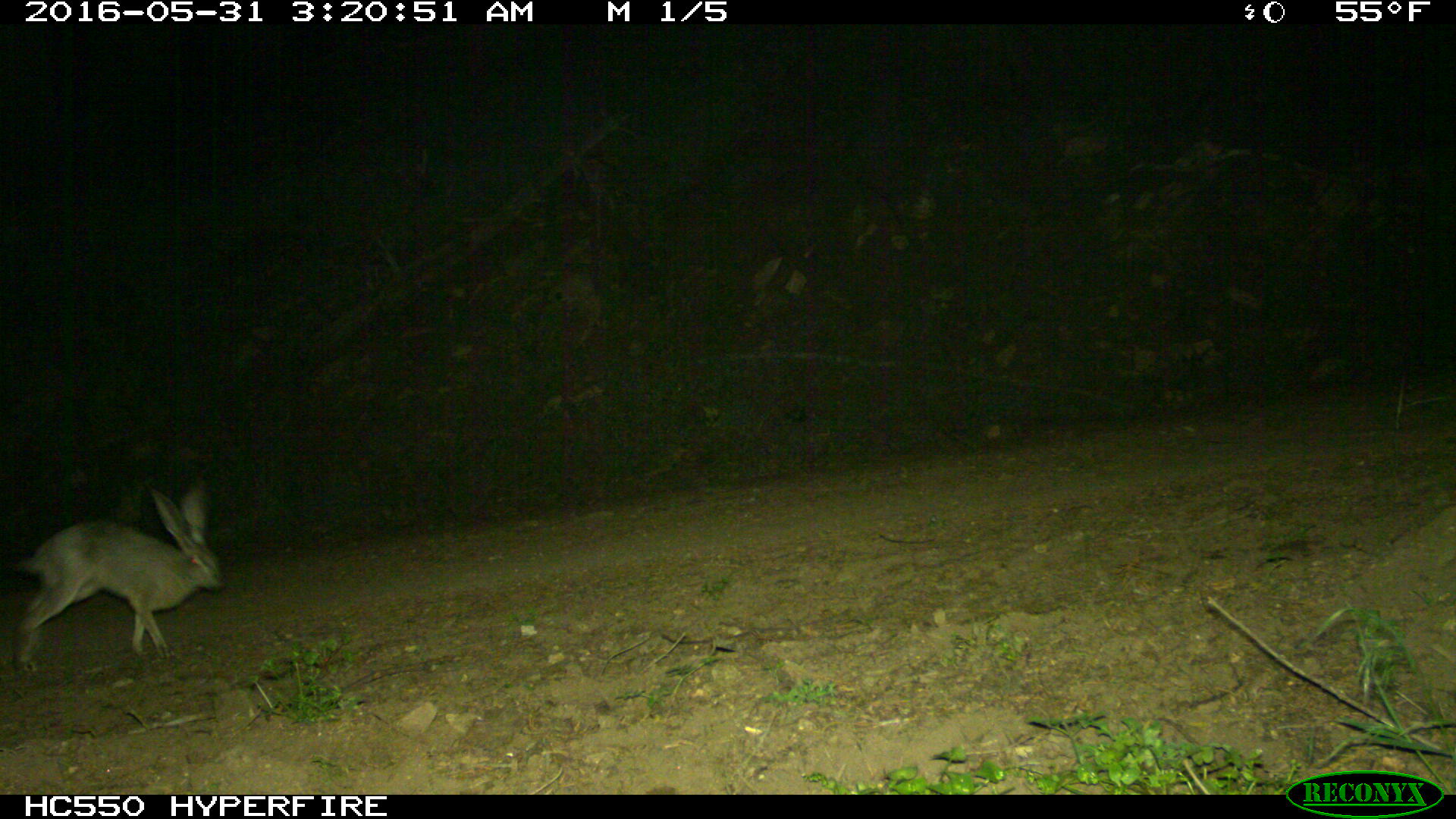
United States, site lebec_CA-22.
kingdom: Animalia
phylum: Chordata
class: Mammalia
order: Lagomorpha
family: Leporidae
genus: Lepus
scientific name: Lepus californicus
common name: black-tailed jackrabbit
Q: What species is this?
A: Lepus californicus (black-tailed jackrabbit).